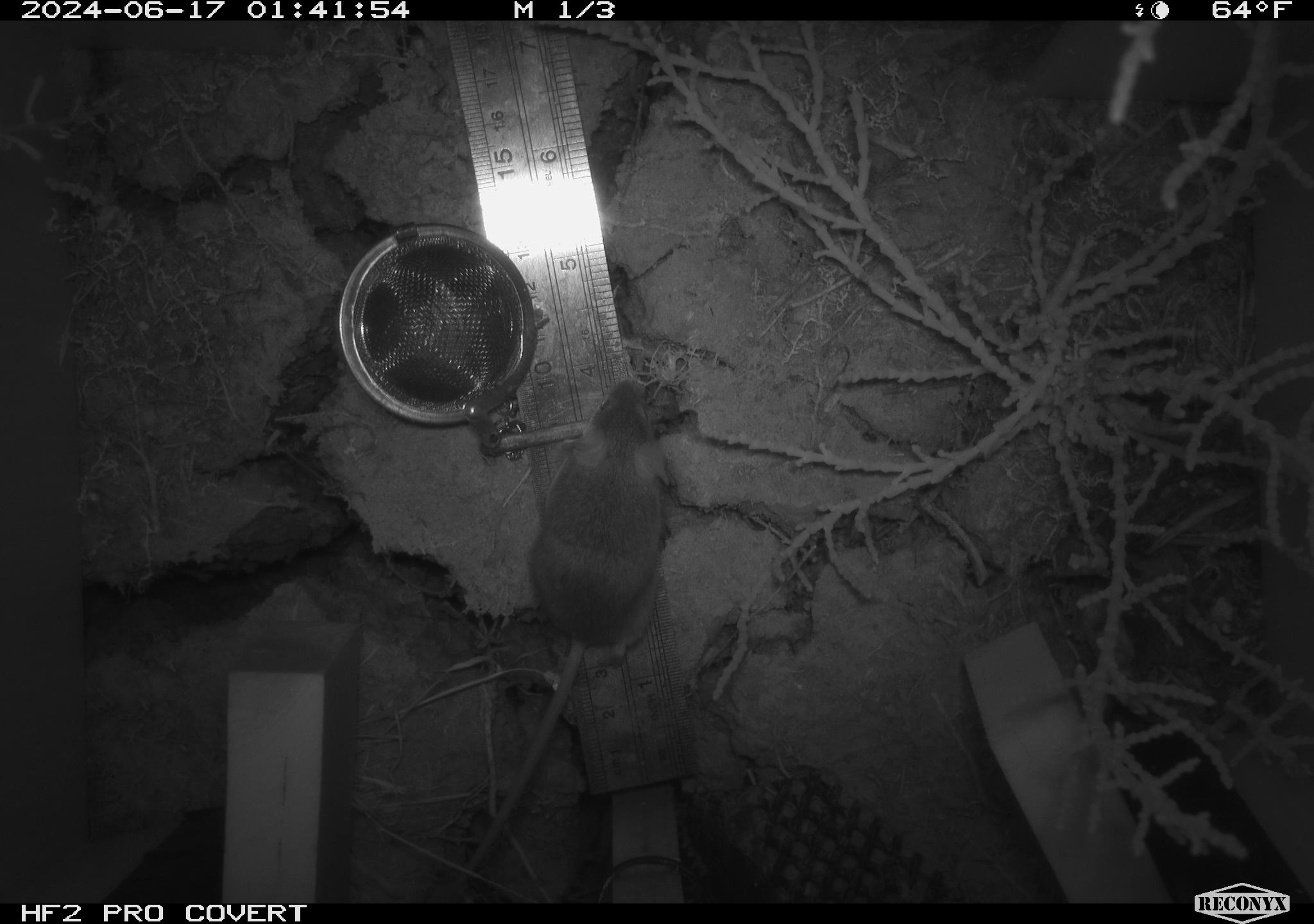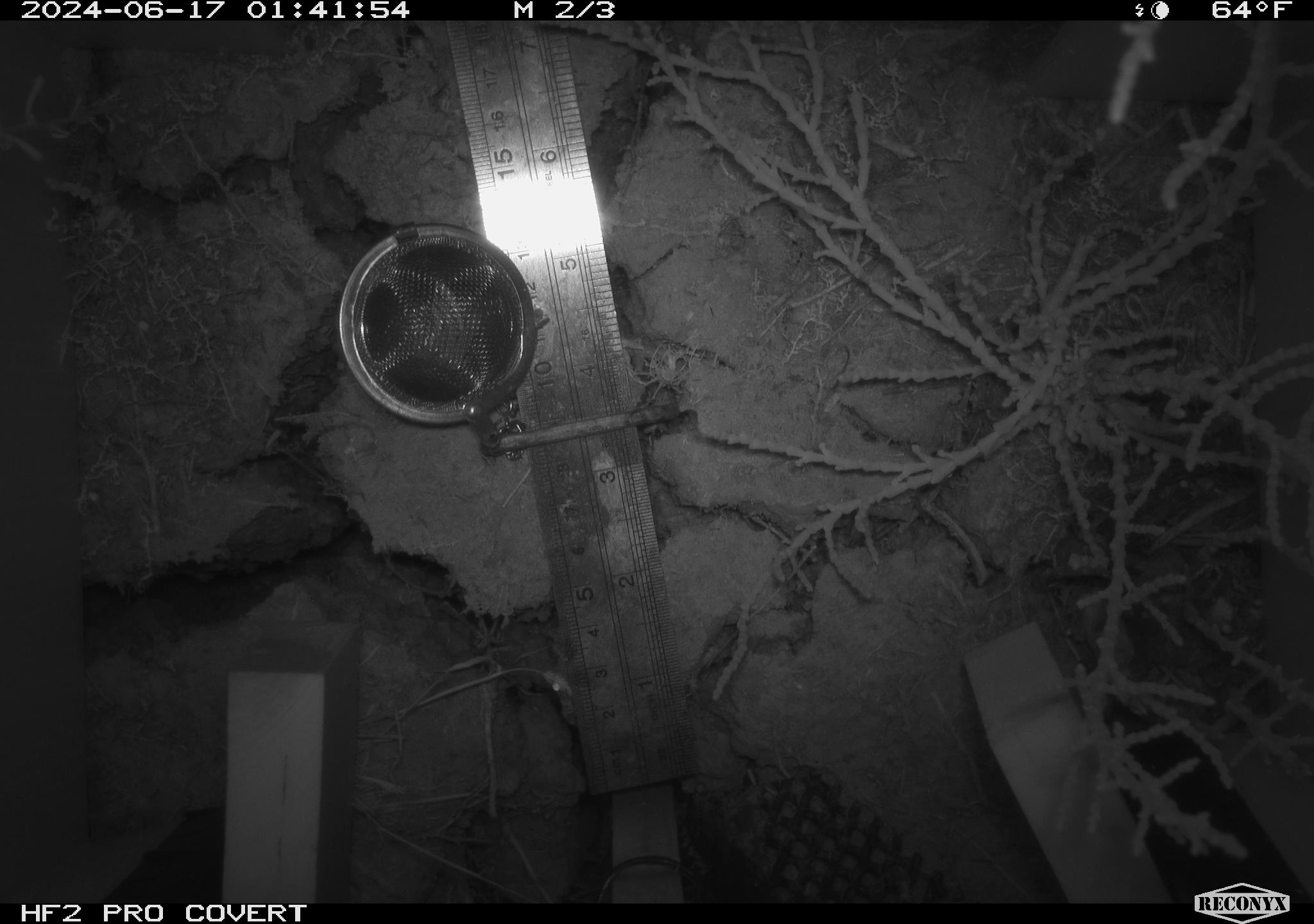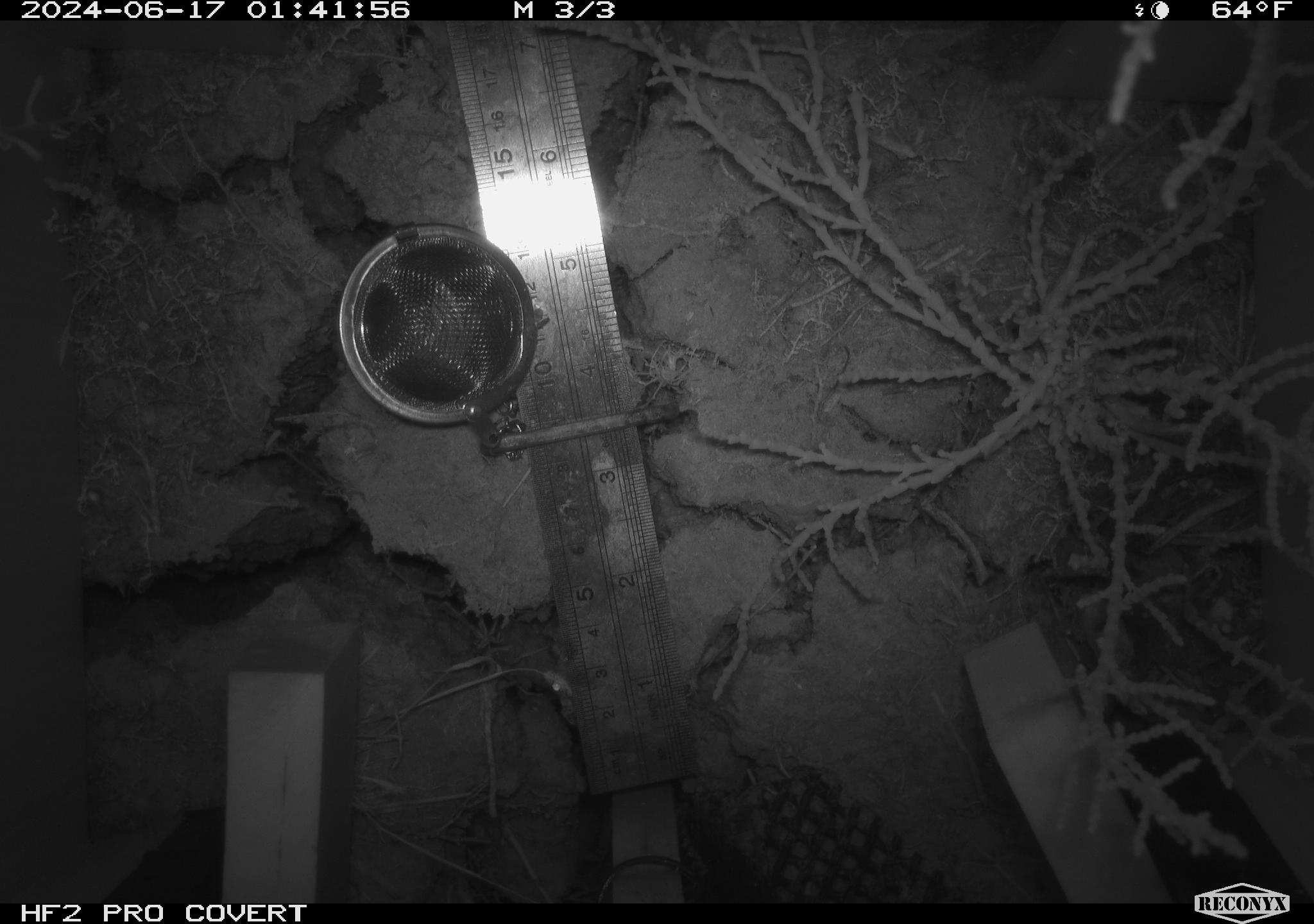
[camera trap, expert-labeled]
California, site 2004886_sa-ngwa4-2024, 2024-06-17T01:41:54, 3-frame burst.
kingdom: Animalia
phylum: Chordata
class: Mammalia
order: Rodentia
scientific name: Rodentia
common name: mouse species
Mouse species (Rodentia).